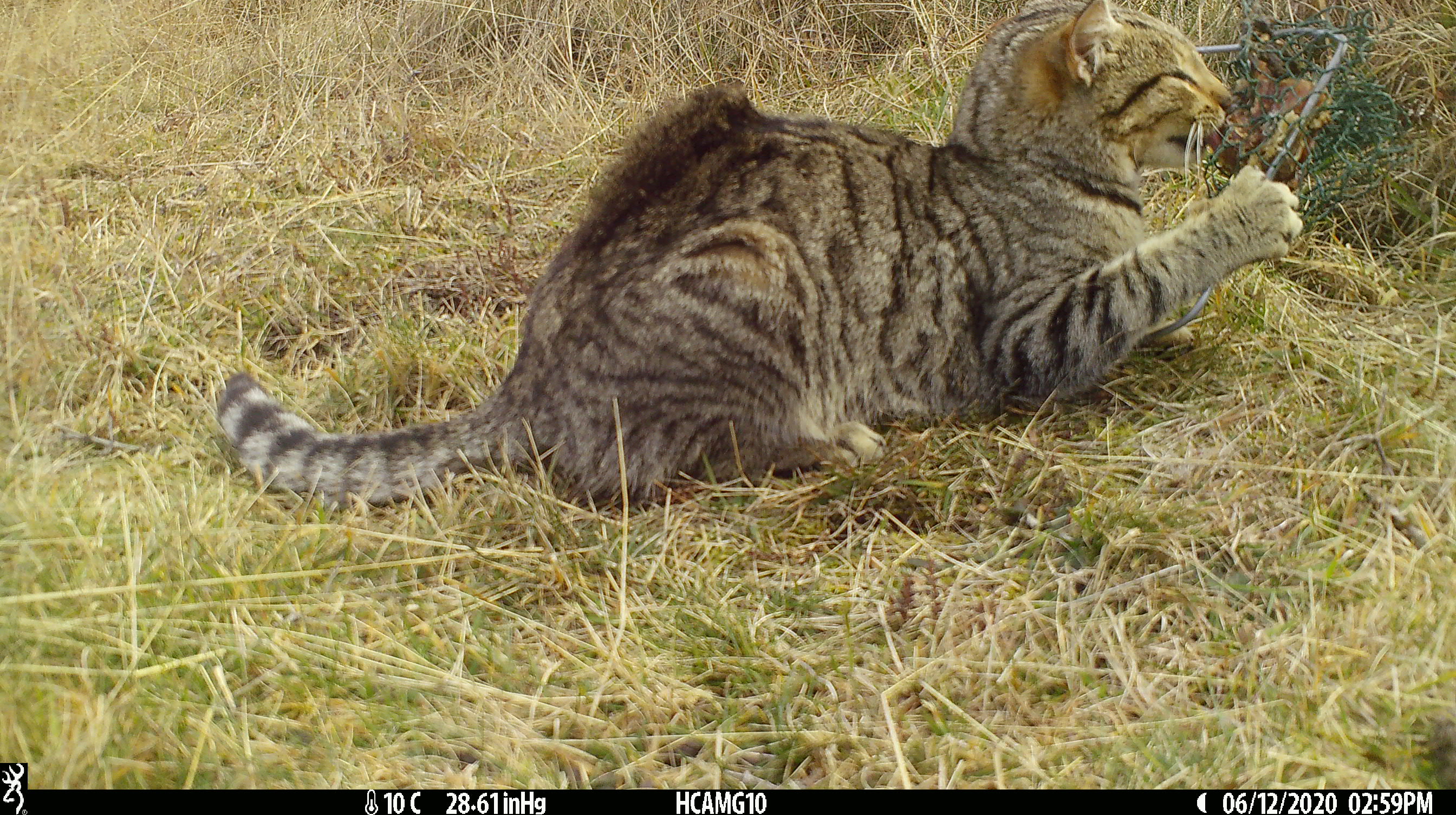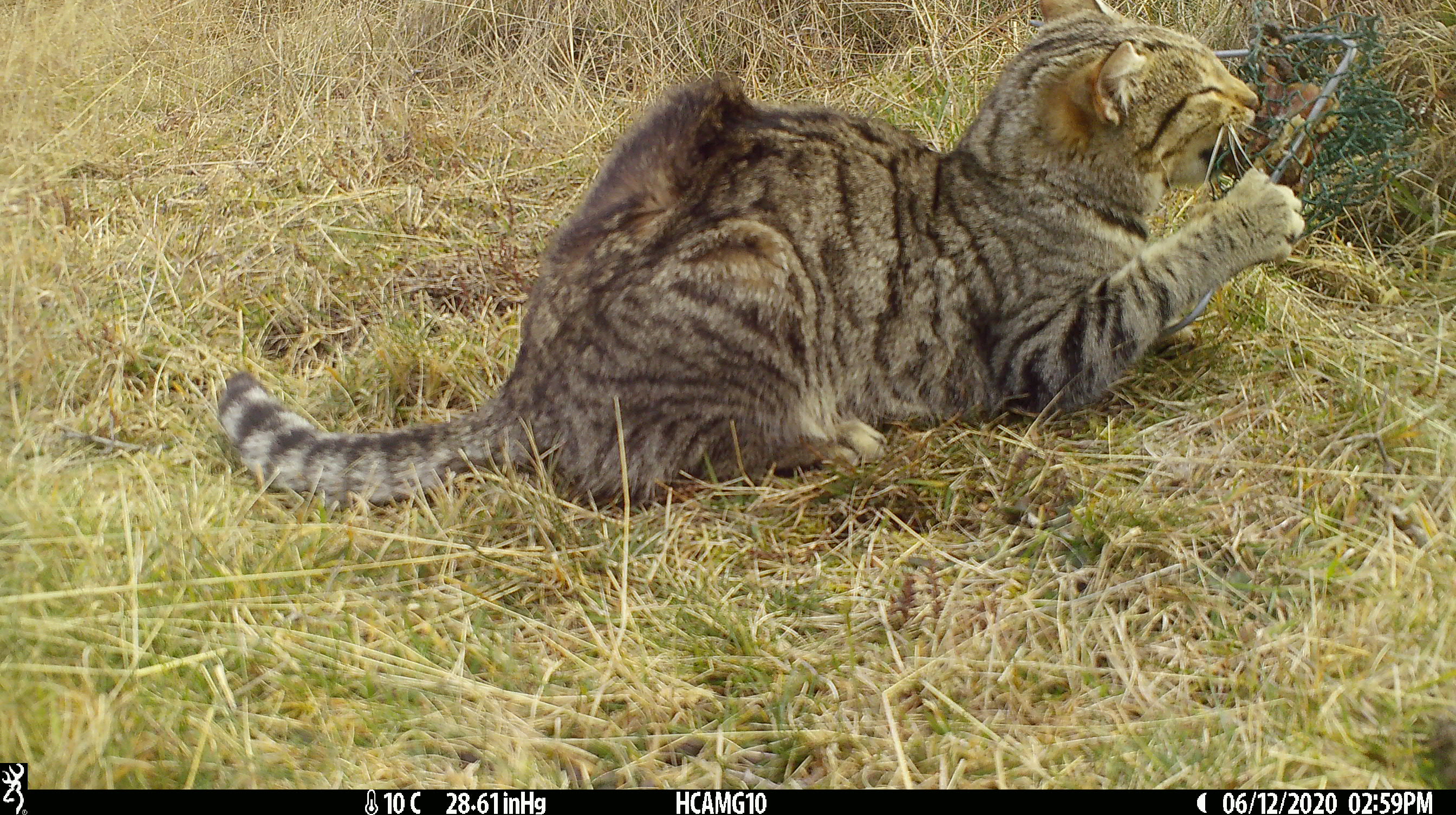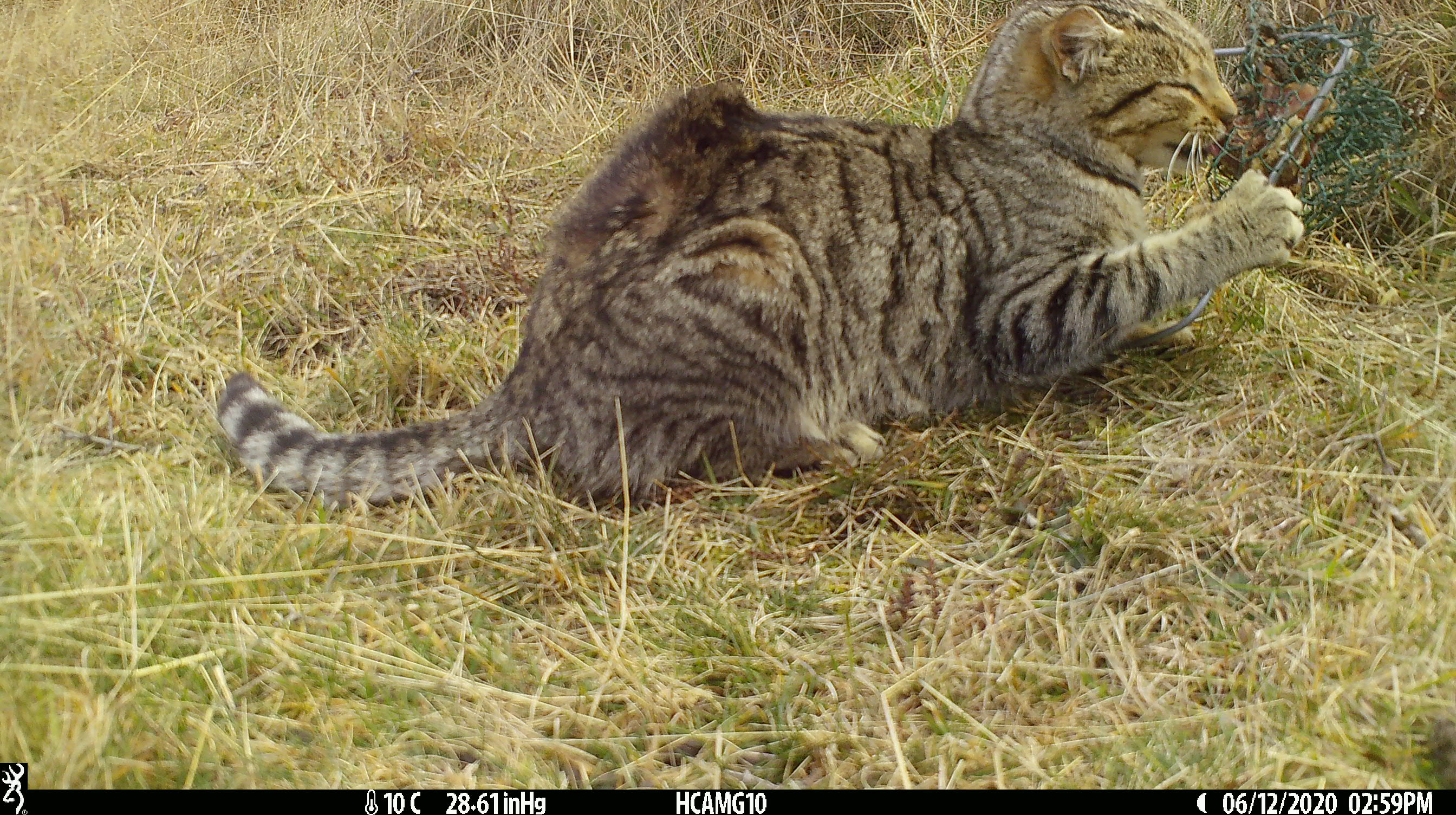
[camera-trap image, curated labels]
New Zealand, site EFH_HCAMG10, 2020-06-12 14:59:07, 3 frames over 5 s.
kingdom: Animalia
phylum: Chordata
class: Mammalia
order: Carnivora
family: Felidae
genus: Felis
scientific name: Felis catus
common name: domestic cat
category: cat